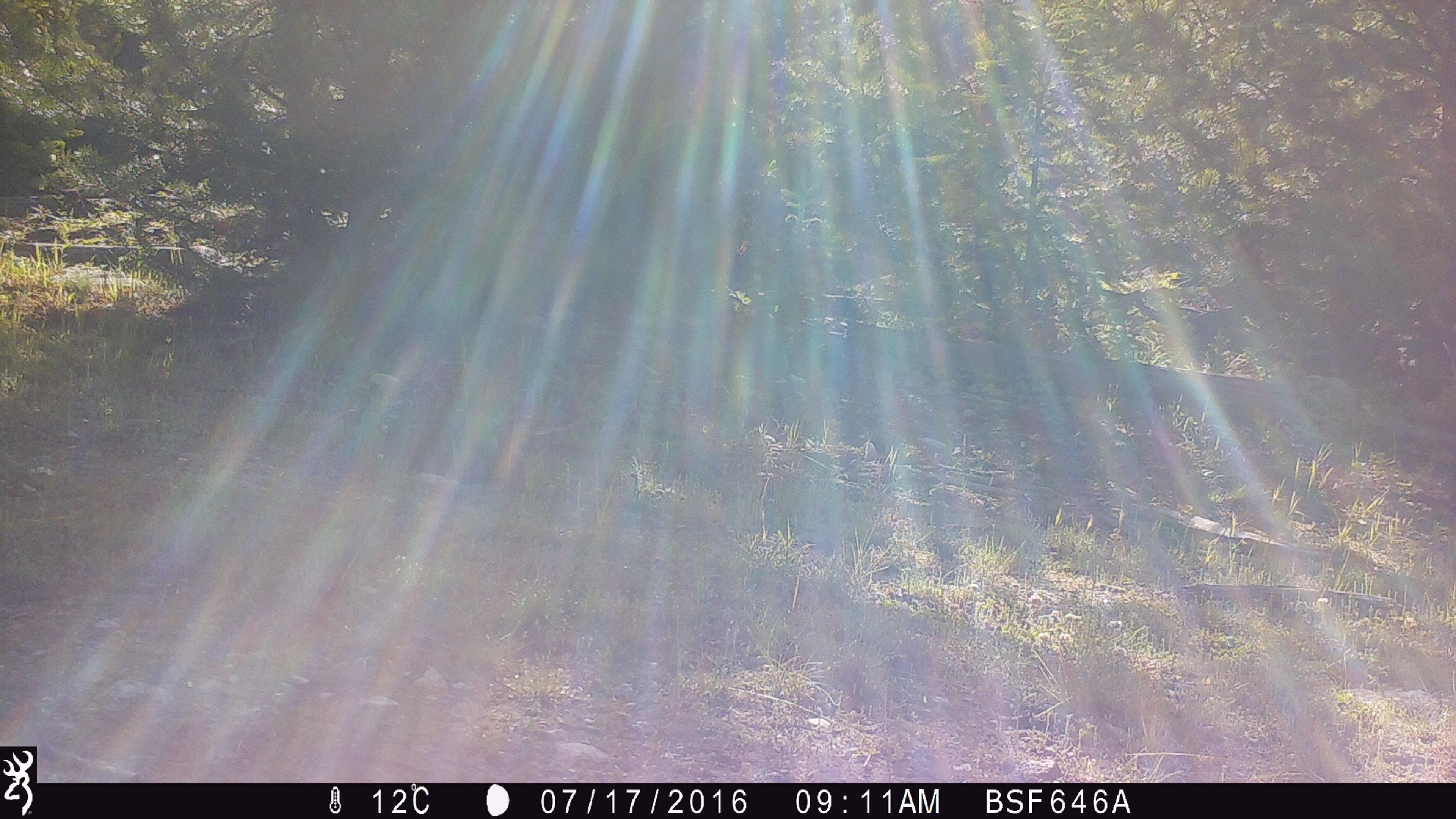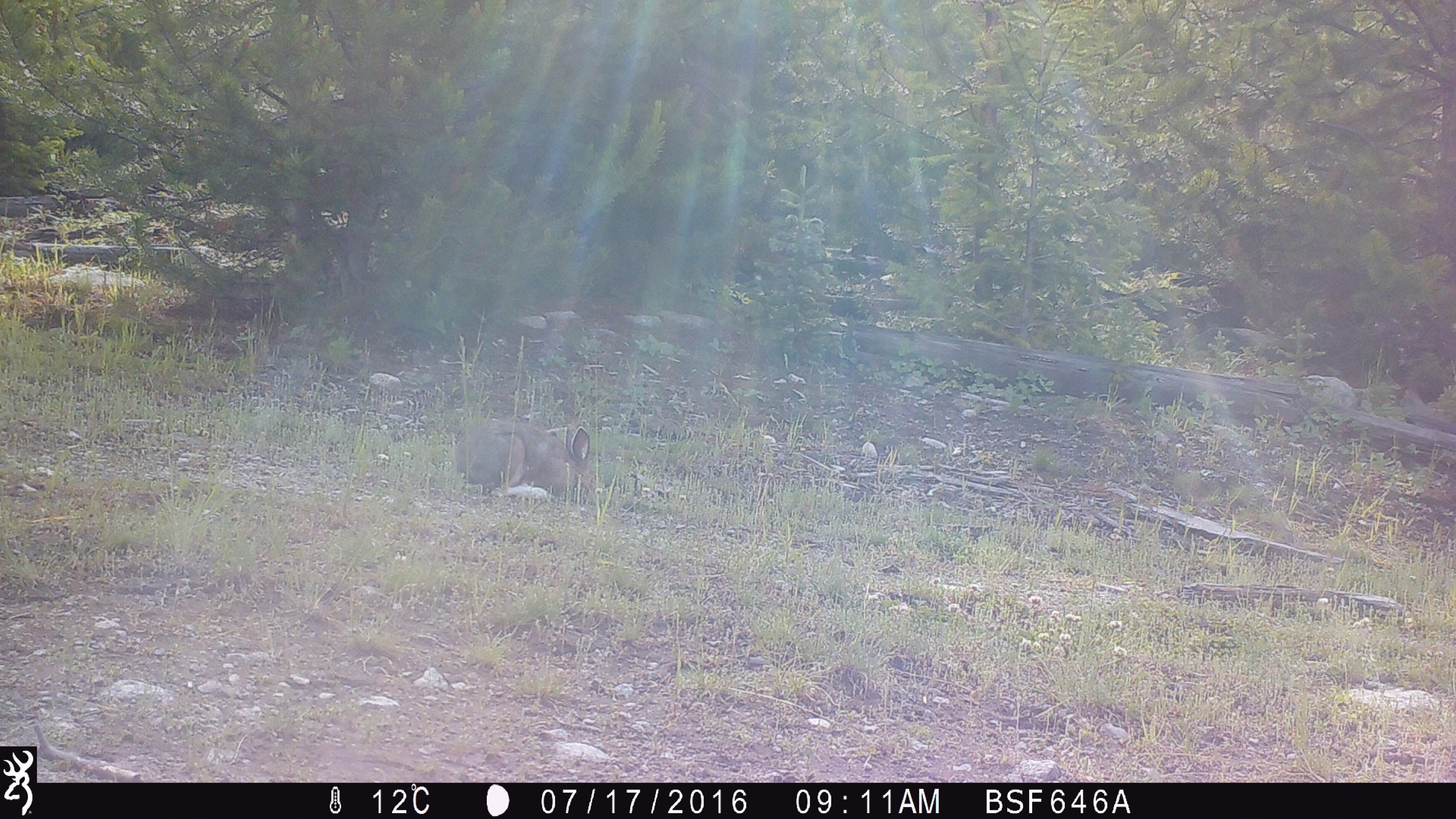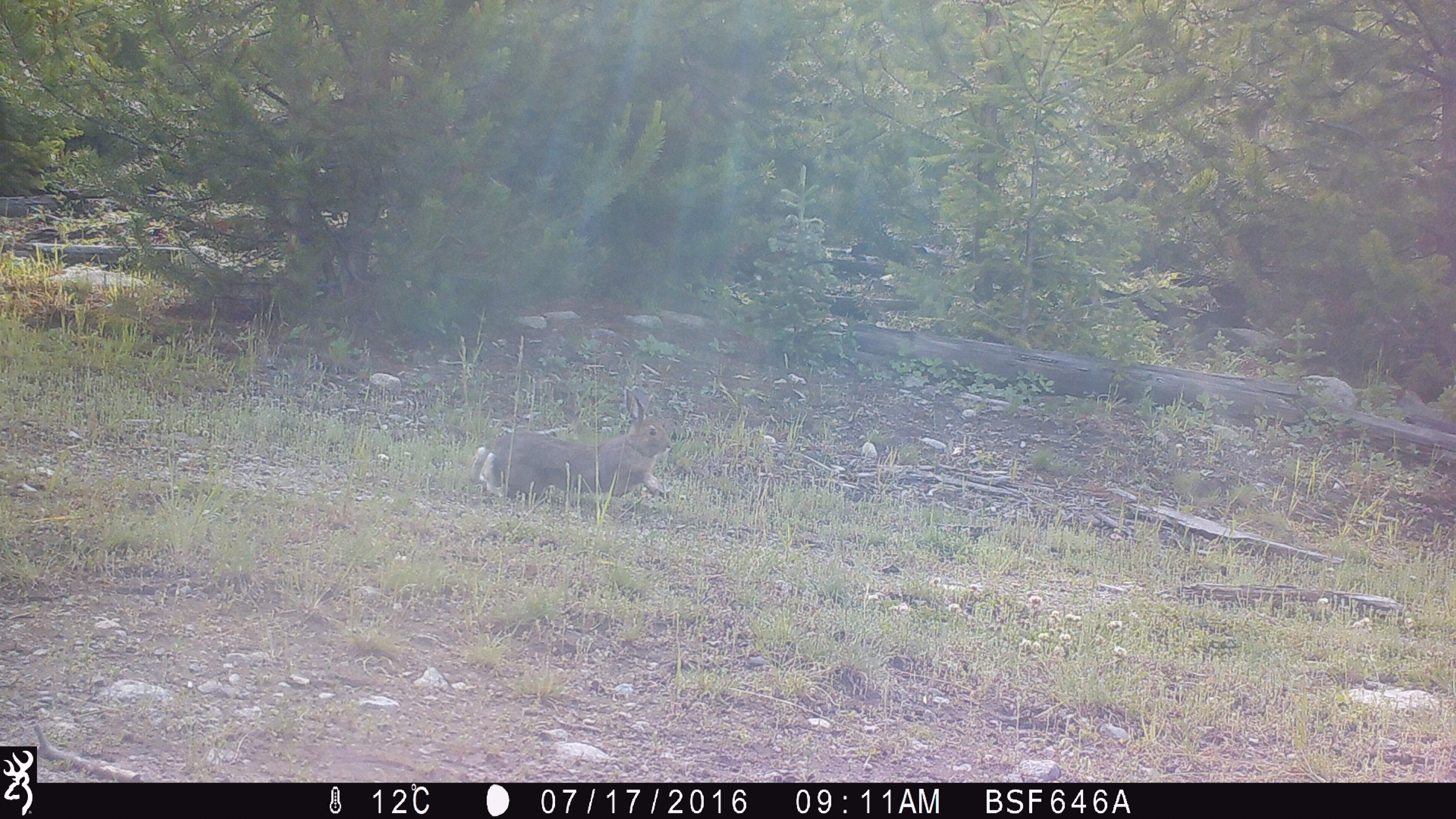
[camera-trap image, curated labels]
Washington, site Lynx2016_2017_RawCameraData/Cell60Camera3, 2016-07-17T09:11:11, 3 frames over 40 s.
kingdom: Animalia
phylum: Chordata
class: Mammalia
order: Lagomorpha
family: Leporidae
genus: Lepus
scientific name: Lepus americanus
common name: snowshoe hare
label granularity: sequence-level